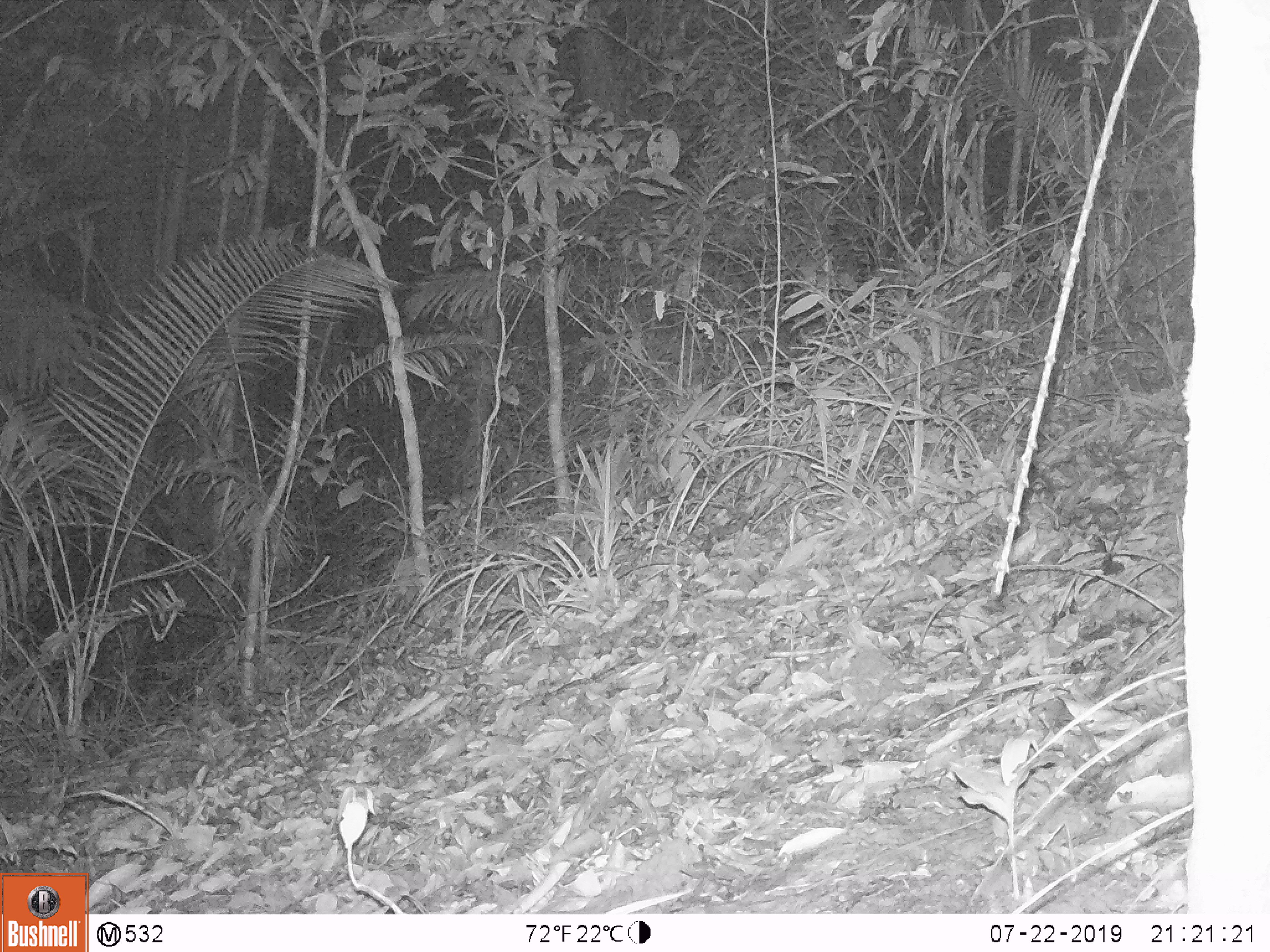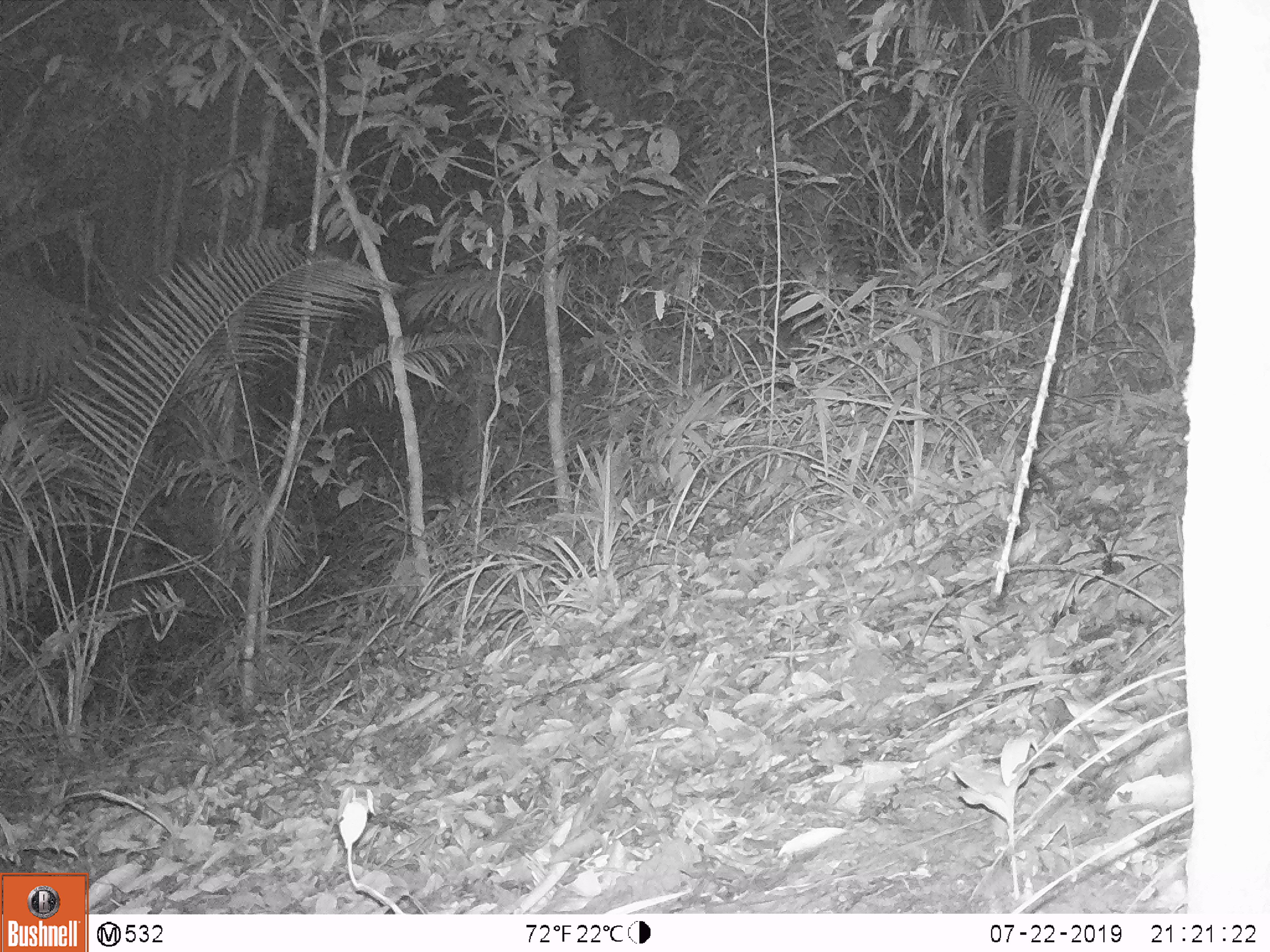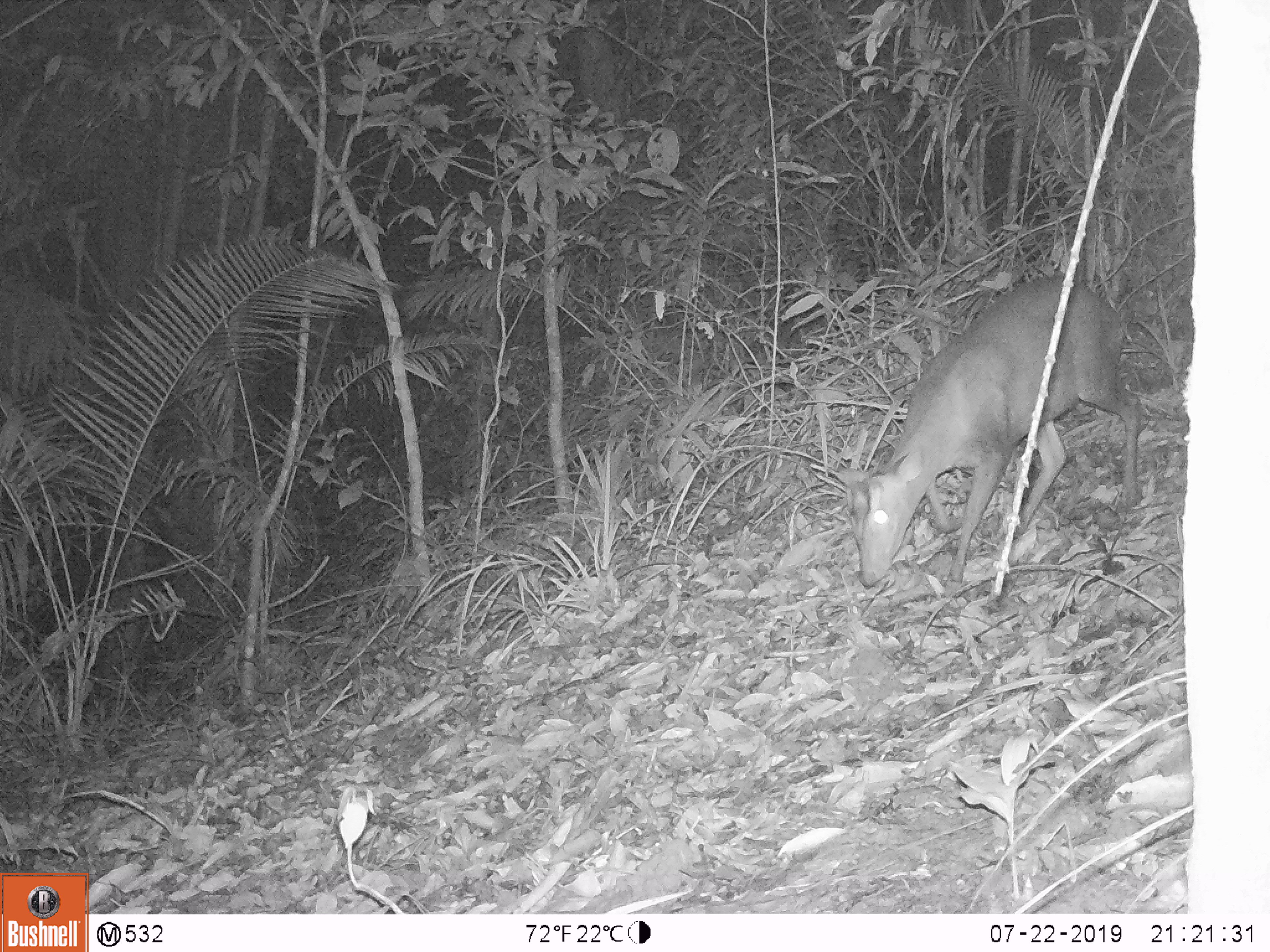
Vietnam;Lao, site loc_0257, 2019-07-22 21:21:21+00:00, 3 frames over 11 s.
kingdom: Animalia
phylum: Chordata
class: Mammalia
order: Artiodactyla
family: Cervidae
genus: Muntiacus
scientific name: Muntiacus rooseveltorum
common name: roosevelt's muntjac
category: roosevelts muntjac group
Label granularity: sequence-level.